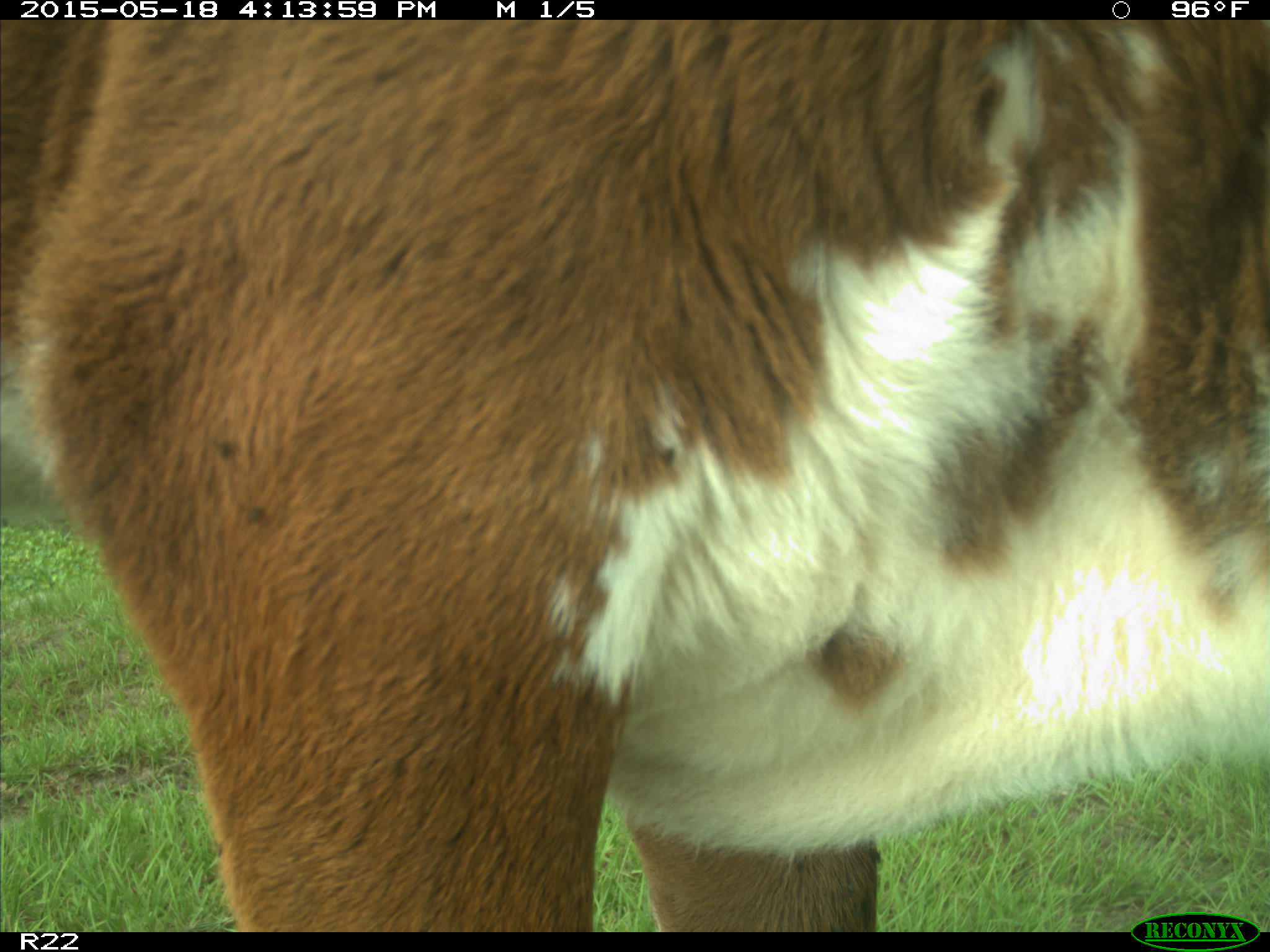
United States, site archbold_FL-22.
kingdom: Animalia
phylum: Chordata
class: Mammalia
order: Artiodactyla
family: Bovidae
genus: Bos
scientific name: Bos taurus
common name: domestic cow